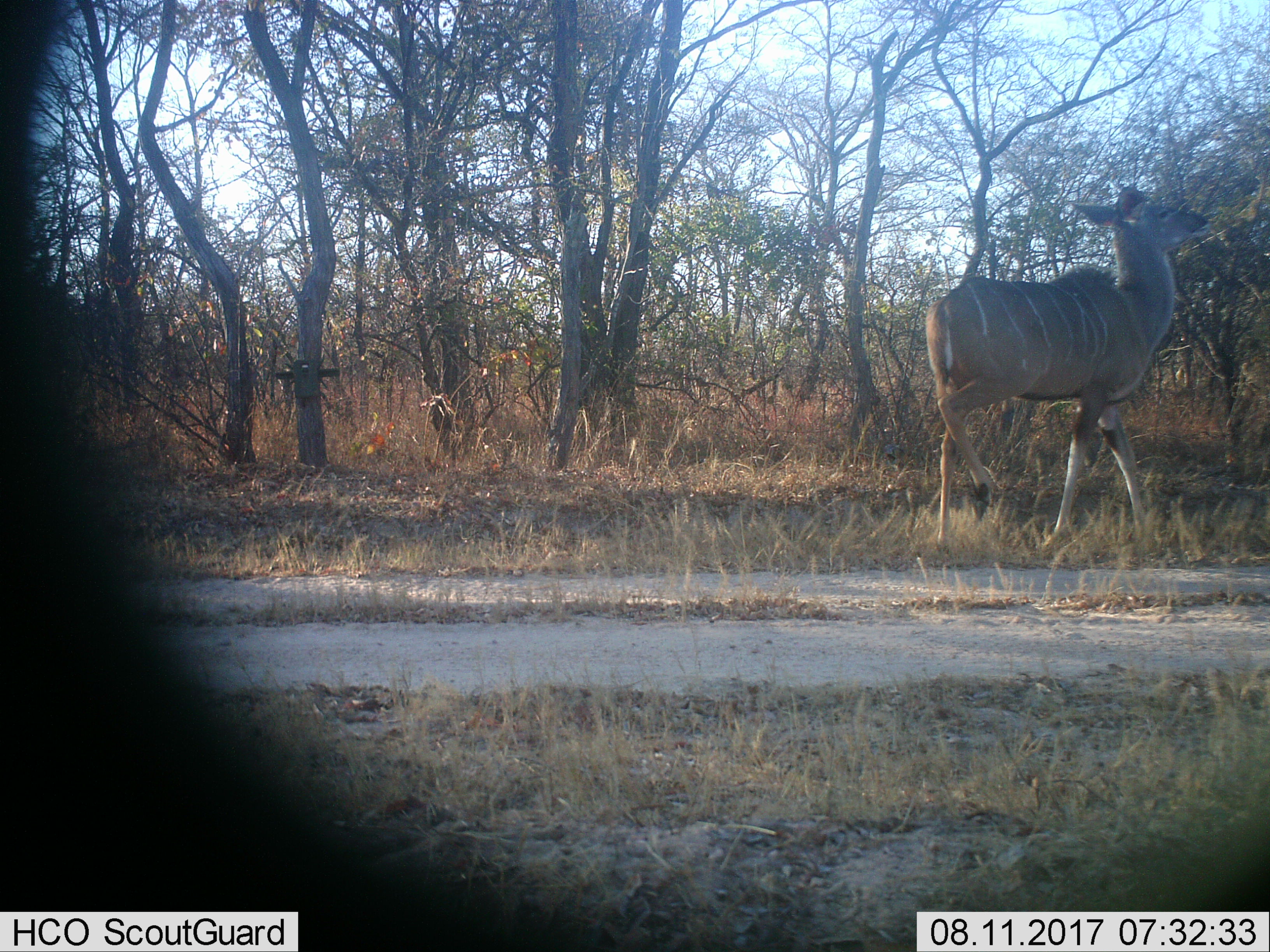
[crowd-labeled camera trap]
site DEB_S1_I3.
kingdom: Animalia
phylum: Chordata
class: Mammalia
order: Artiodactyla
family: Bovidae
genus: Tragelaphus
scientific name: Tragelaphus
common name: kudu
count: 1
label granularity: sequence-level